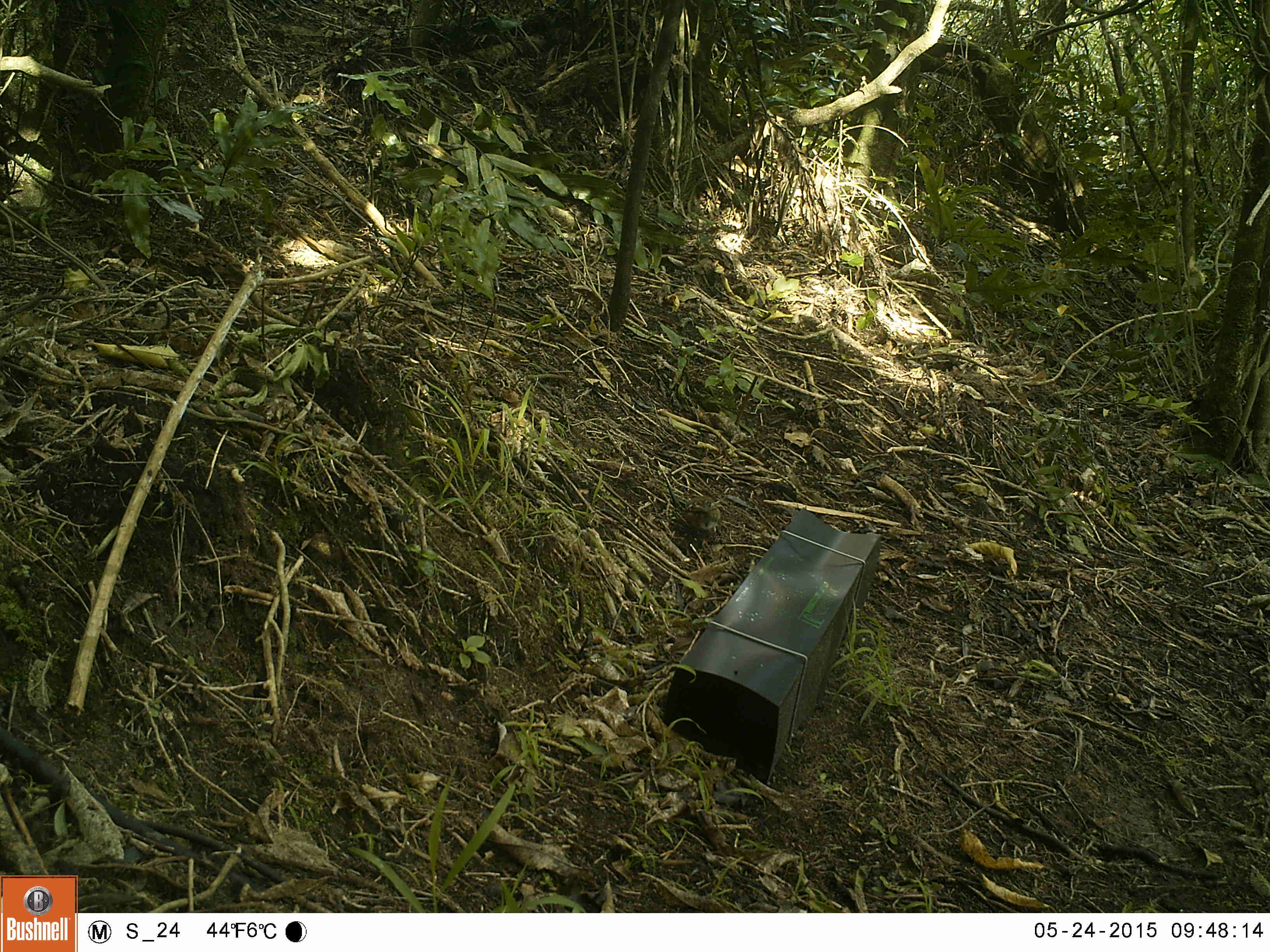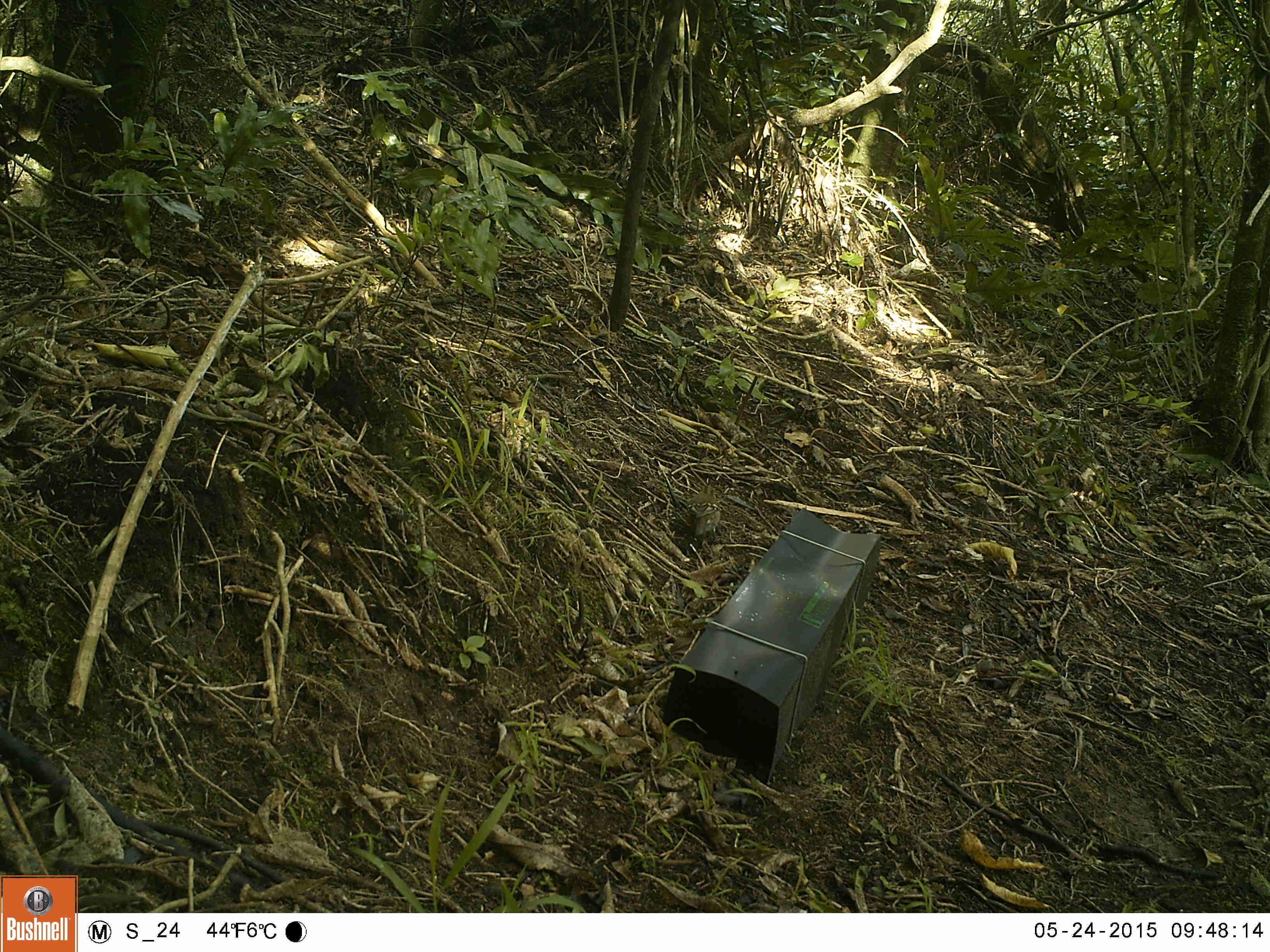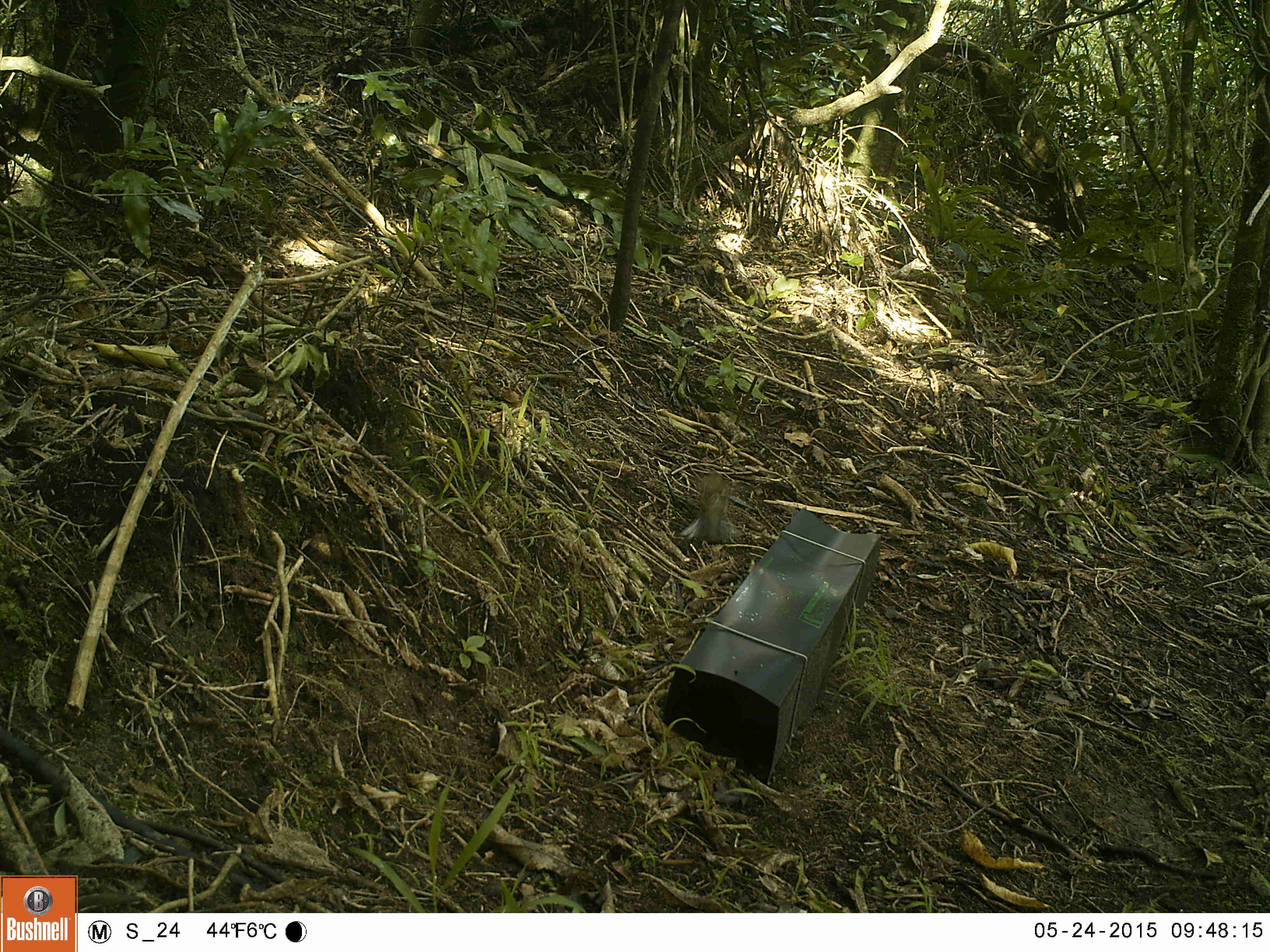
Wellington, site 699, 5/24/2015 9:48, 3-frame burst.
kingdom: Animalia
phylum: Chordata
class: Aves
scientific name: Aves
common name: bird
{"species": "bird (Aves)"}